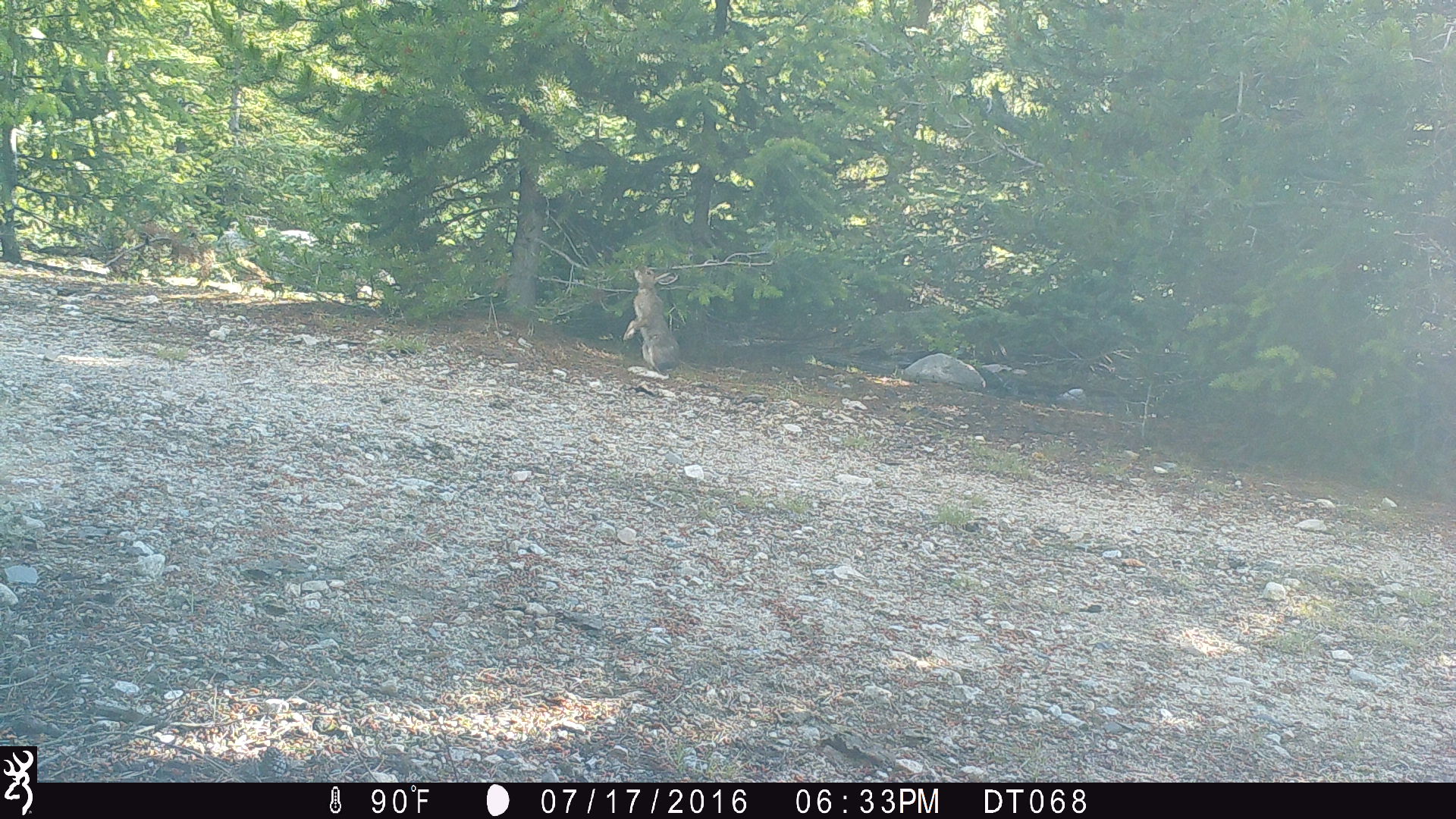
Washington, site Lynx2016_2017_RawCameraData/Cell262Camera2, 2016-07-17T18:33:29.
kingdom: Animalia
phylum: Chordata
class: Mammalia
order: Lagomorpha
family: Leporidae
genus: Lepus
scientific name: Lepus americanus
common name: snowshoe hare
Lepus americanus (snowshoe hare). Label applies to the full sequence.